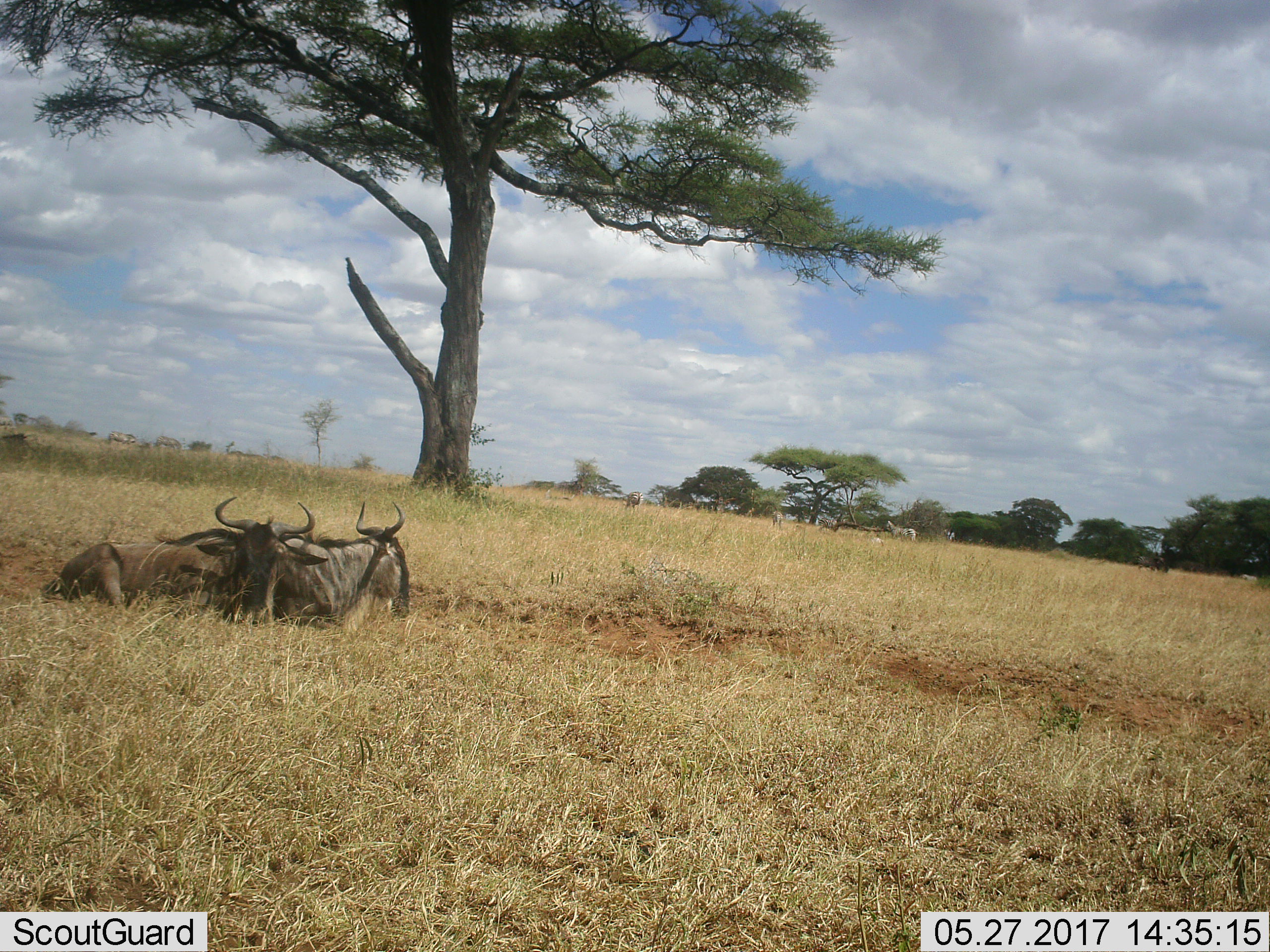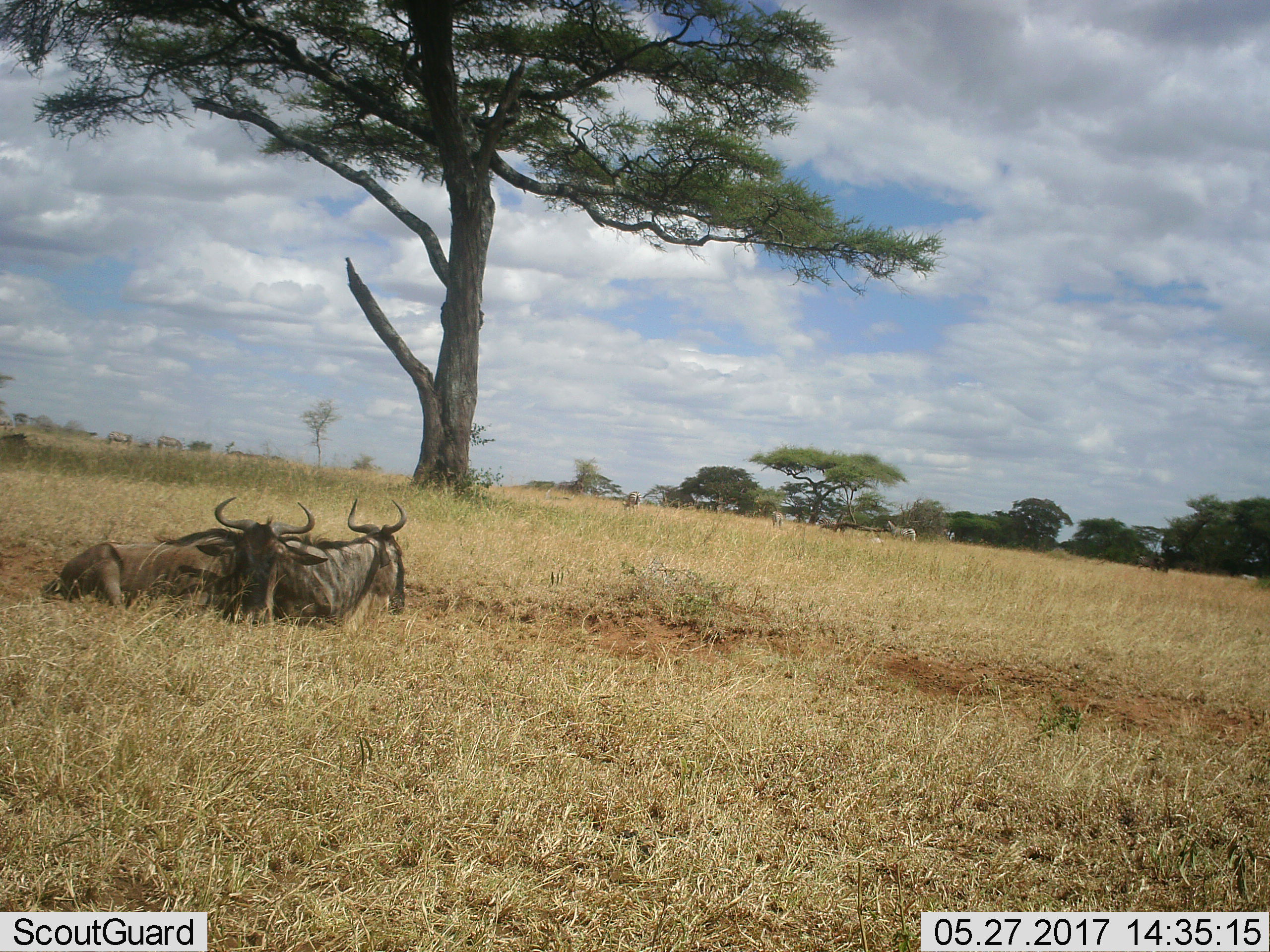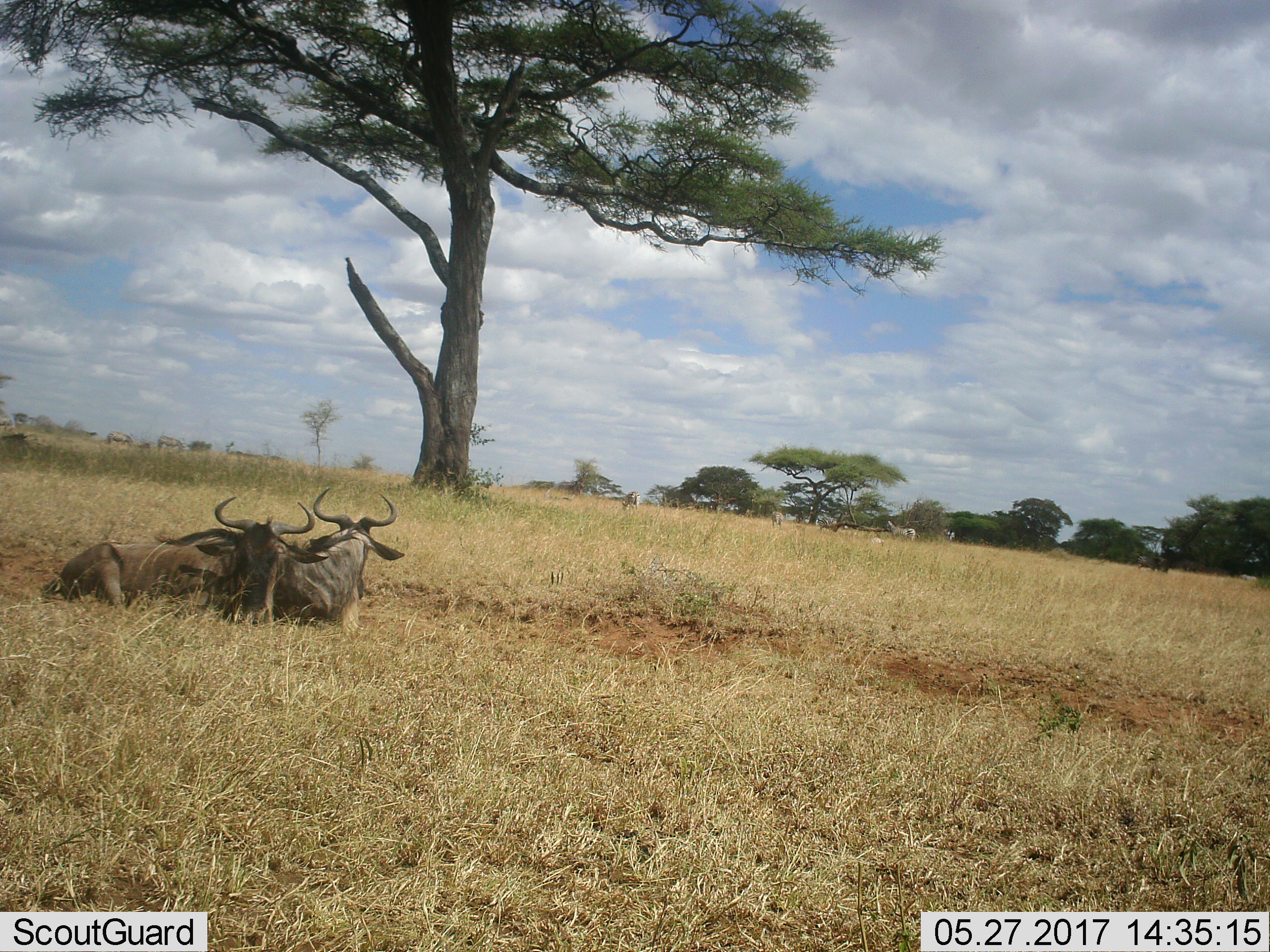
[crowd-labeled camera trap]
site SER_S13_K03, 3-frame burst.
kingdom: Animalia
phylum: Chordata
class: Mammalia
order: Artiodactyla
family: Bovidae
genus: Connochaetes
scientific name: Connochaetes taurinus taurinus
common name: blue wildebeest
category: wildebeestblue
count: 2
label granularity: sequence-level